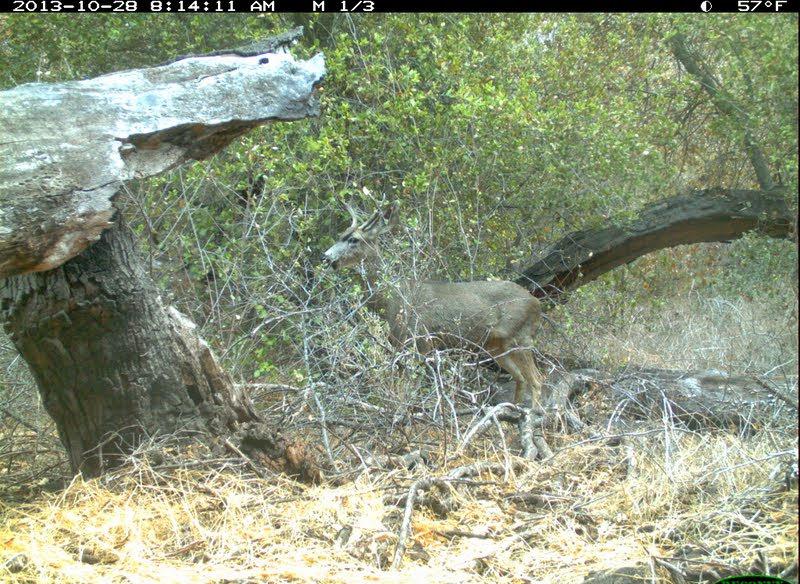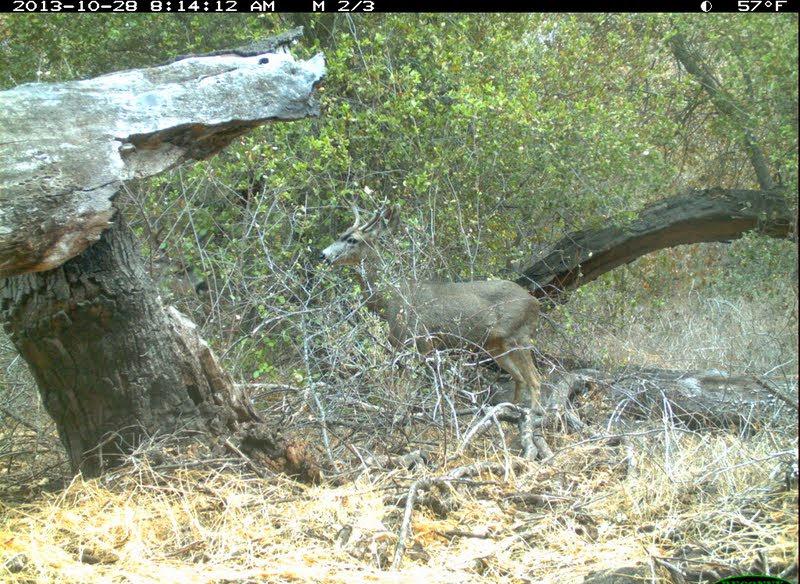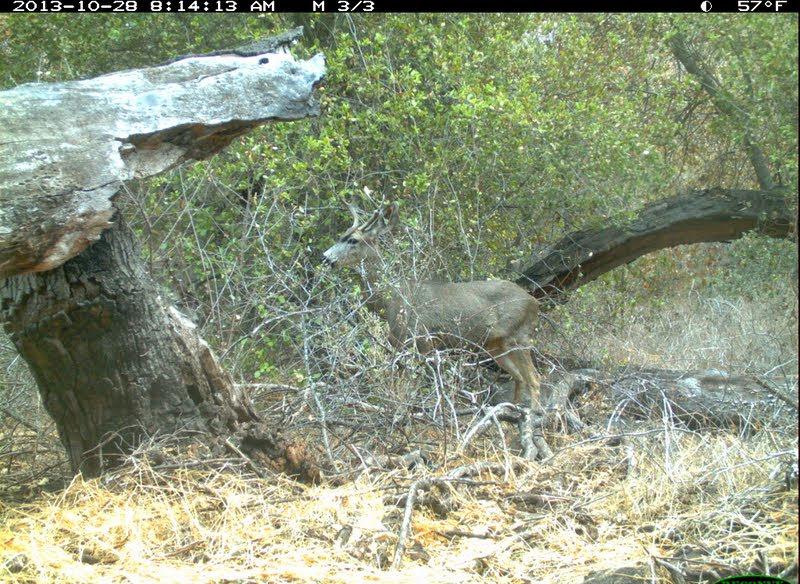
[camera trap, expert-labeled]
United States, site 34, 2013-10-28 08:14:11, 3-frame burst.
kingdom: Animalia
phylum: Chordata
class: Mammalia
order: Artiodactyla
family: Cervidae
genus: Odocoileus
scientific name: Odocoileus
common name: deer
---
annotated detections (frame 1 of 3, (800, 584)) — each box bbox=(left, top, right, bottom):
deer: bbox=(323, 190, 545, 419)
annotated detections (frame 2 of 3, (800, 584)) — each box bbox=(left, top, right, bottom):
deer: bbox=(319, 192, 545, 417)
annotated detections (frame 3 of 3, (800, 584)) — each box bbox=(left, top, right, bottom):
deer: bbox=(318, 190, 545, 416)